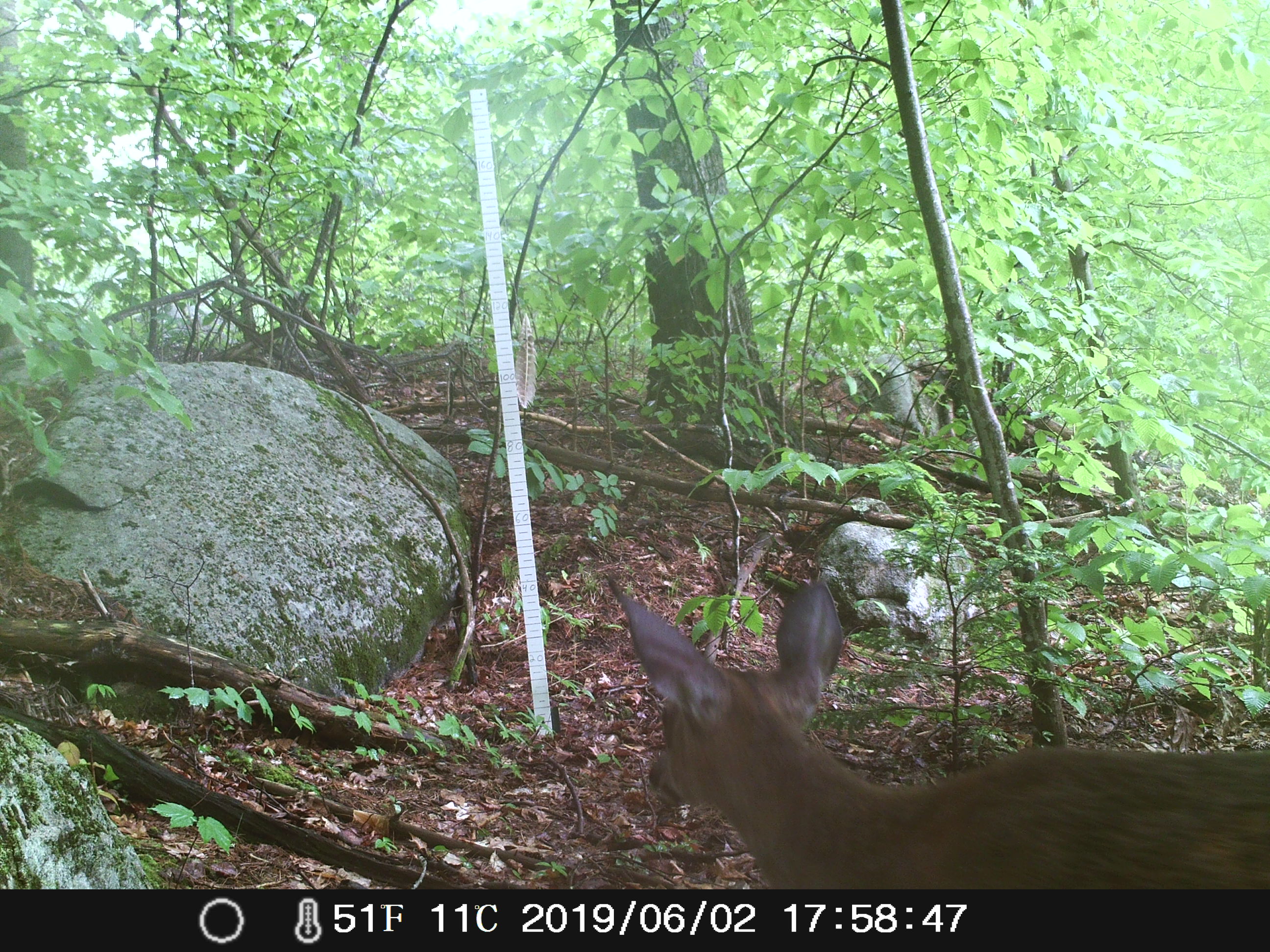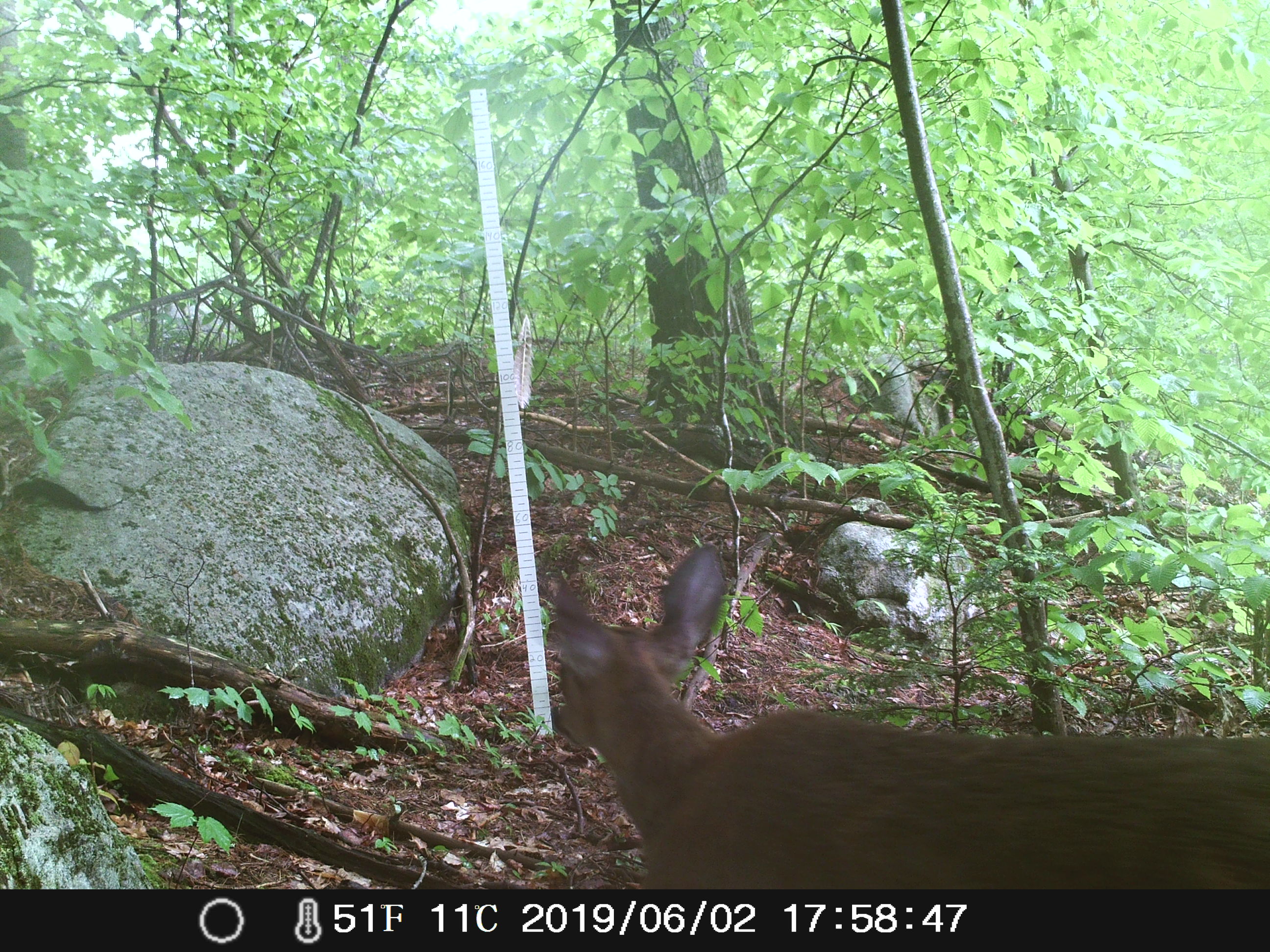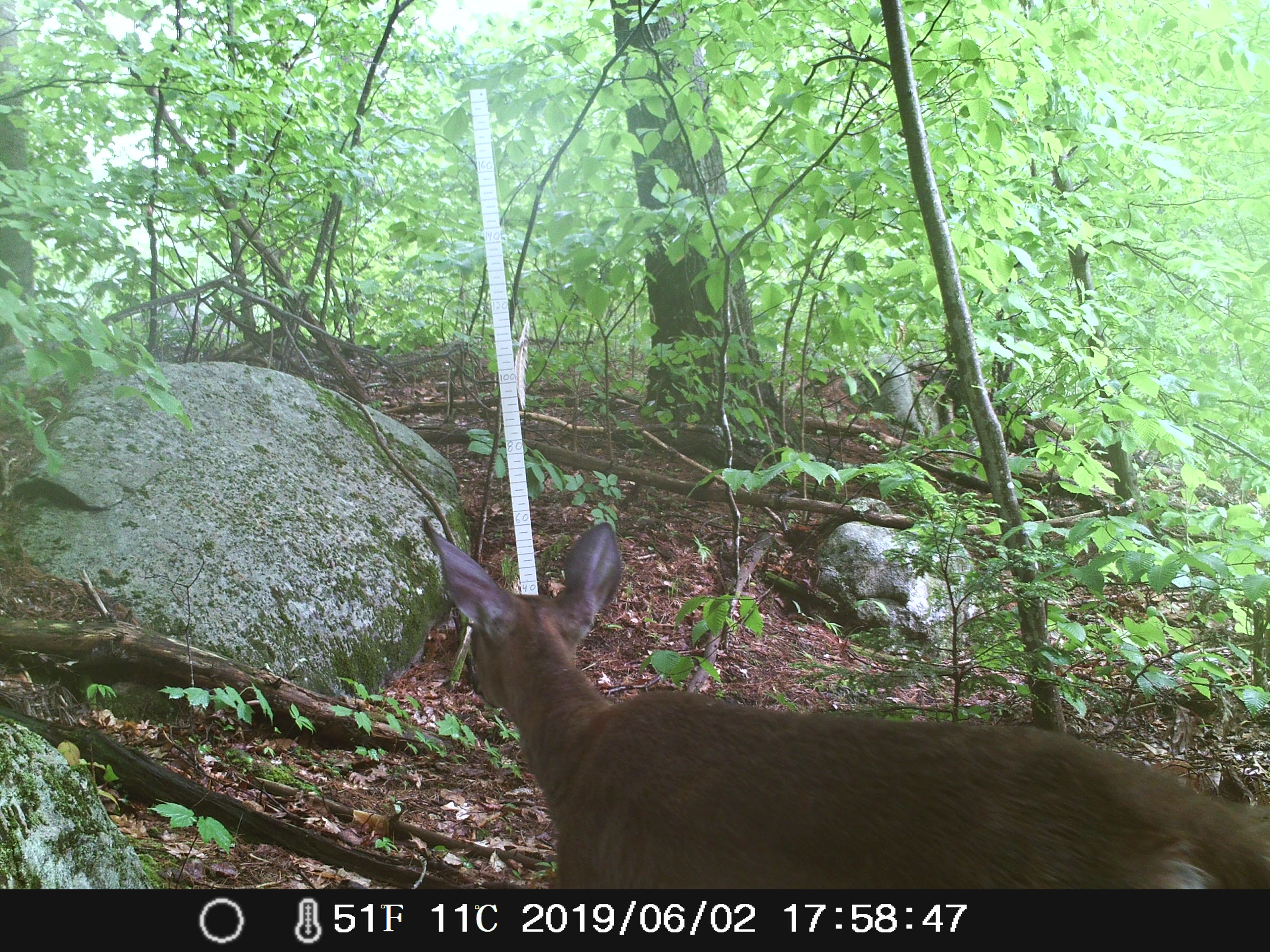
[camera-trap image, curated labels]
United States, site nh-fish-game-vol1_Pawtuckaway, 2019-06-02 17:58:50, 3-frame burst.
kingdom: Animalia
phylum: Chordata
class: Mammalia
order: Artiodactyla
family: Cervidae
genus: Odocoileus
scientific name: Odocoileus virginianus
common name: white-tailed deer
White-tailed deer (Odocoileus virginianus).